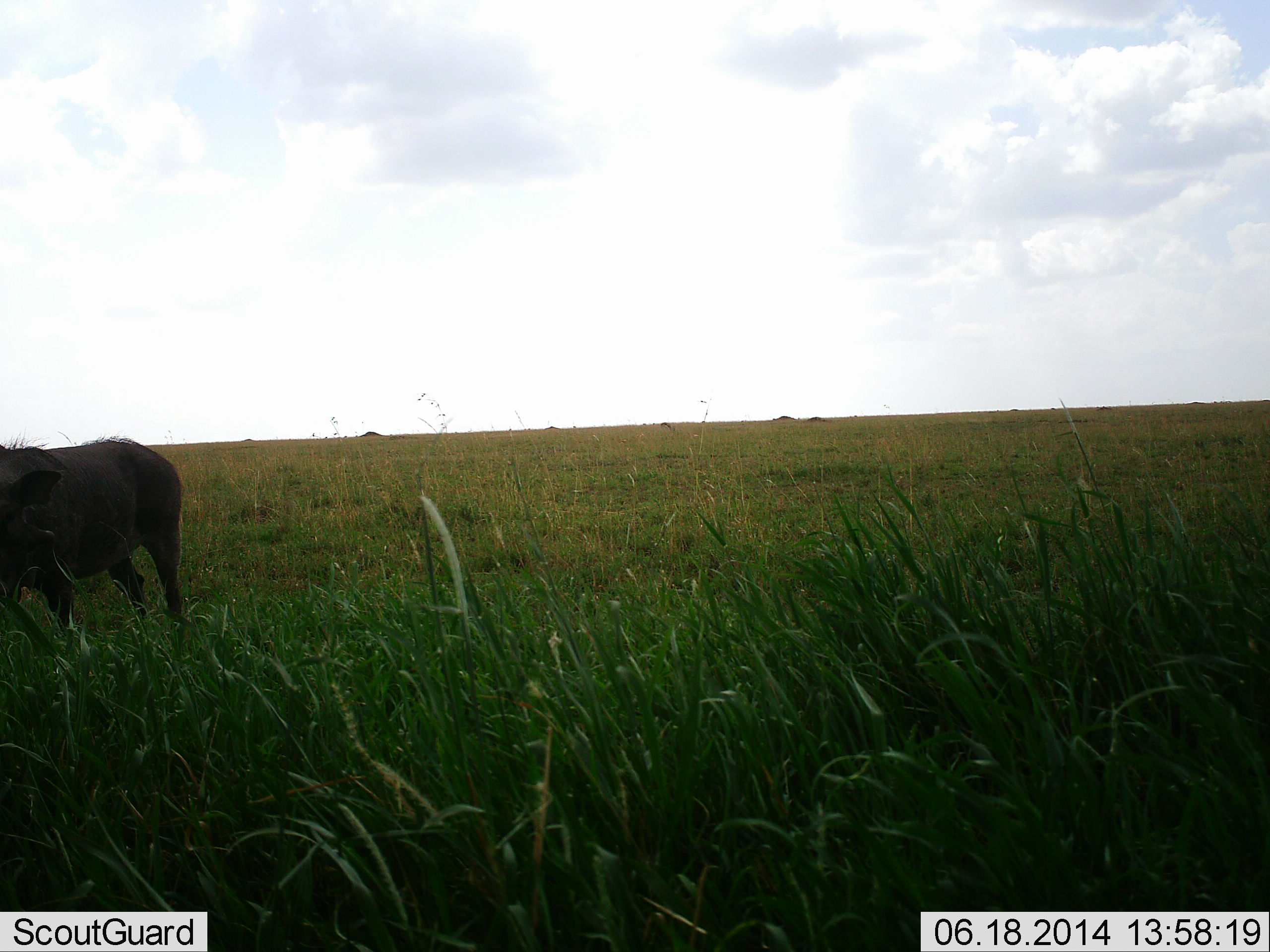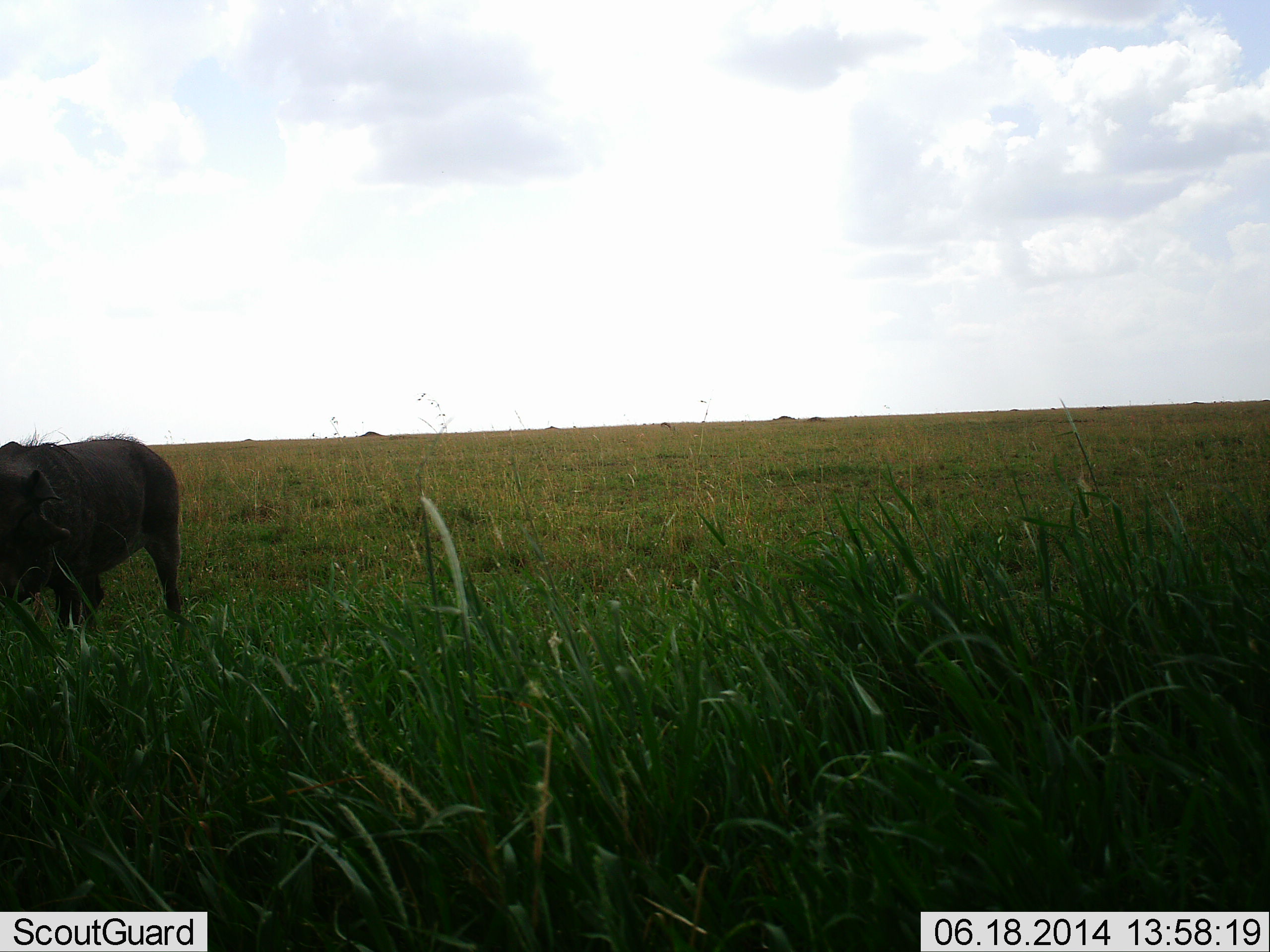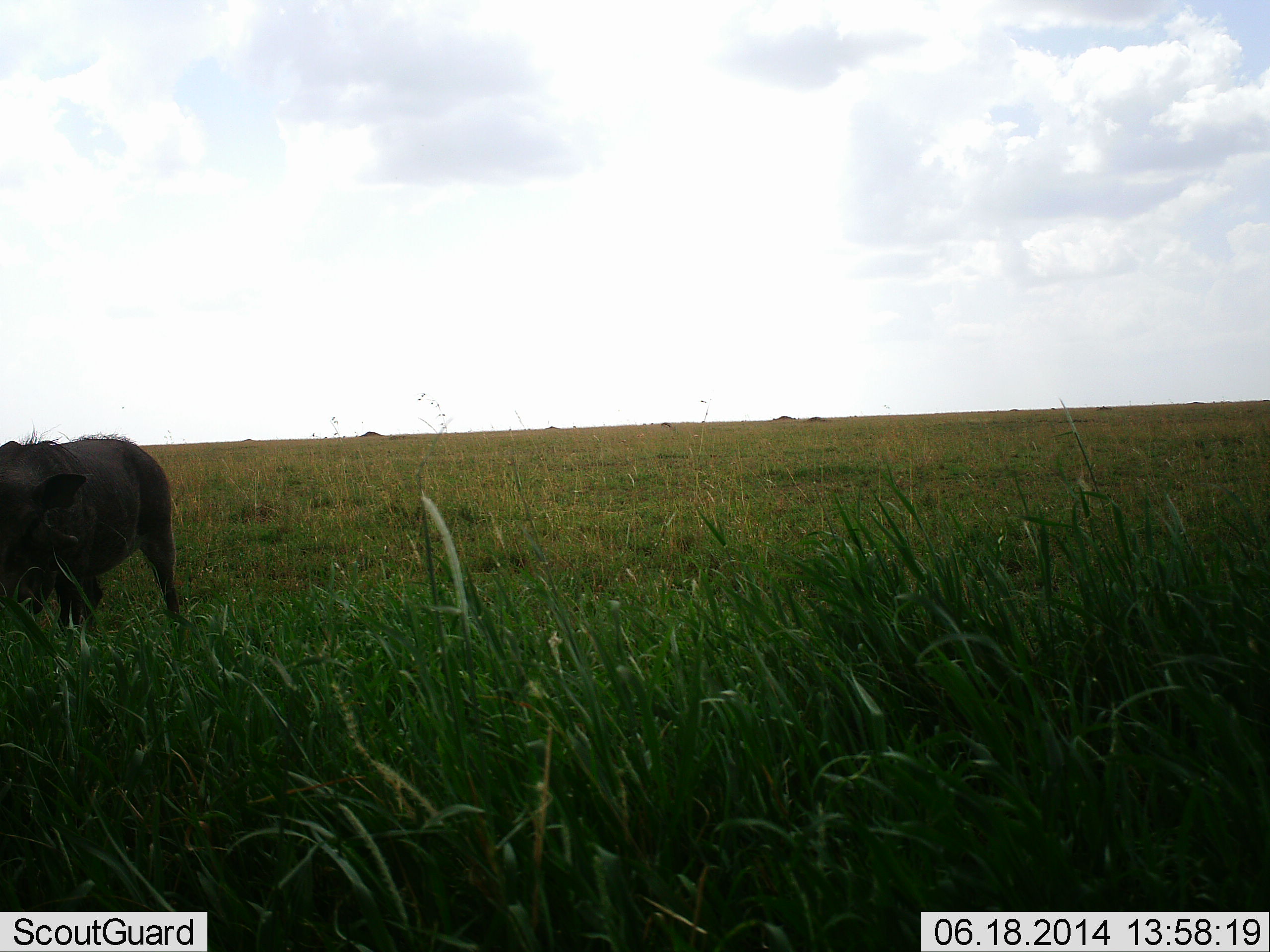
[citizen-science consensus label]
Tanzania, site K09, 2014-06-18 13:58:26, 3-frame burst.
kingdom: Animalia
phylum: Chordata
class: Mammalia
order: Artiodactyla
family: Suidae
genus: Phacochoerus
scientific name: Phacochoerus africanus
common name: warthog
Warthog (Phacochoerus africanus), count 1. Behavior (volunteer vote fractions): standing 60%, resting 0%, moving 20%, interacting 0%. Young present (vote fraction): 0%. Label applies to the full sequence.